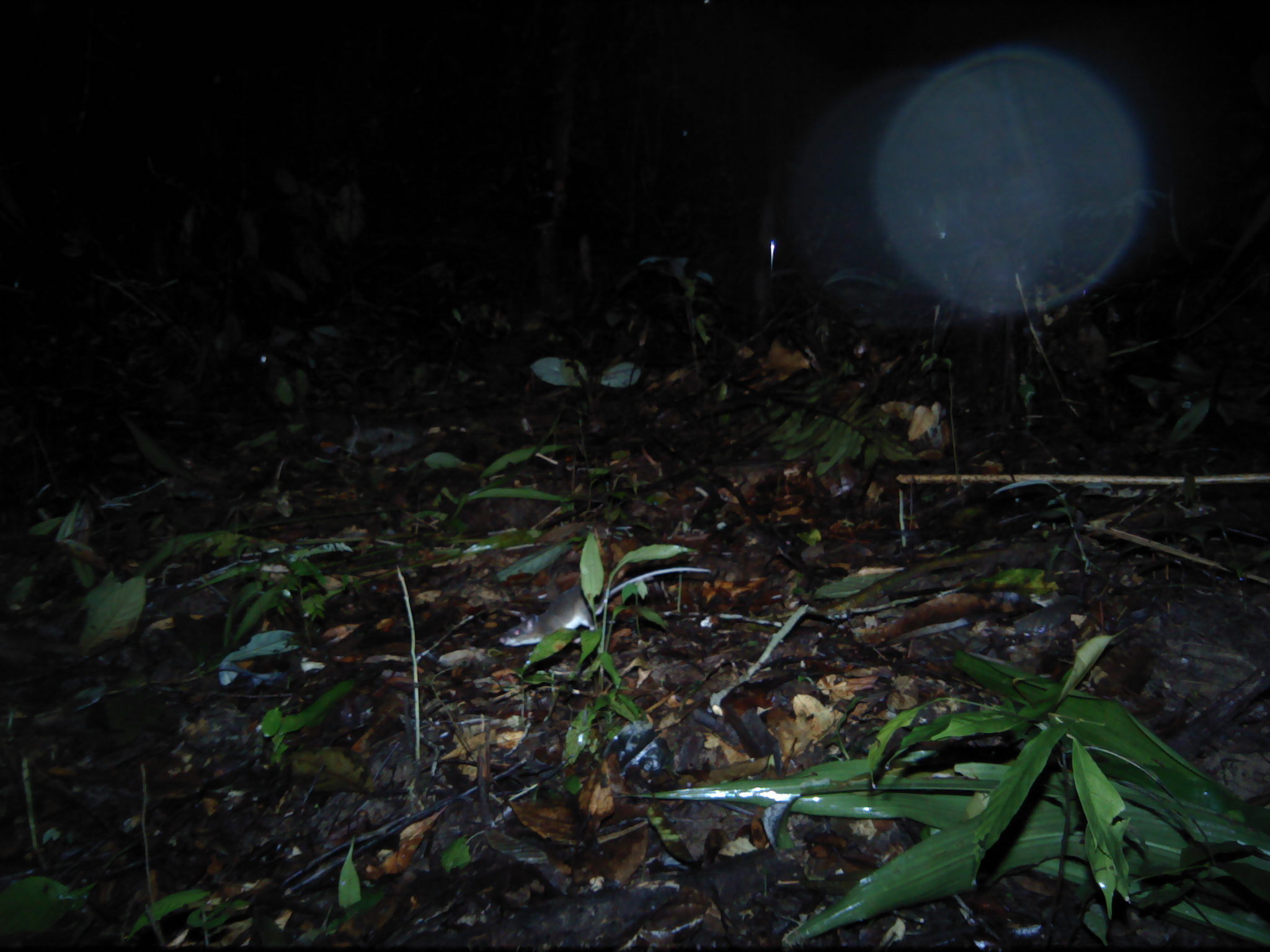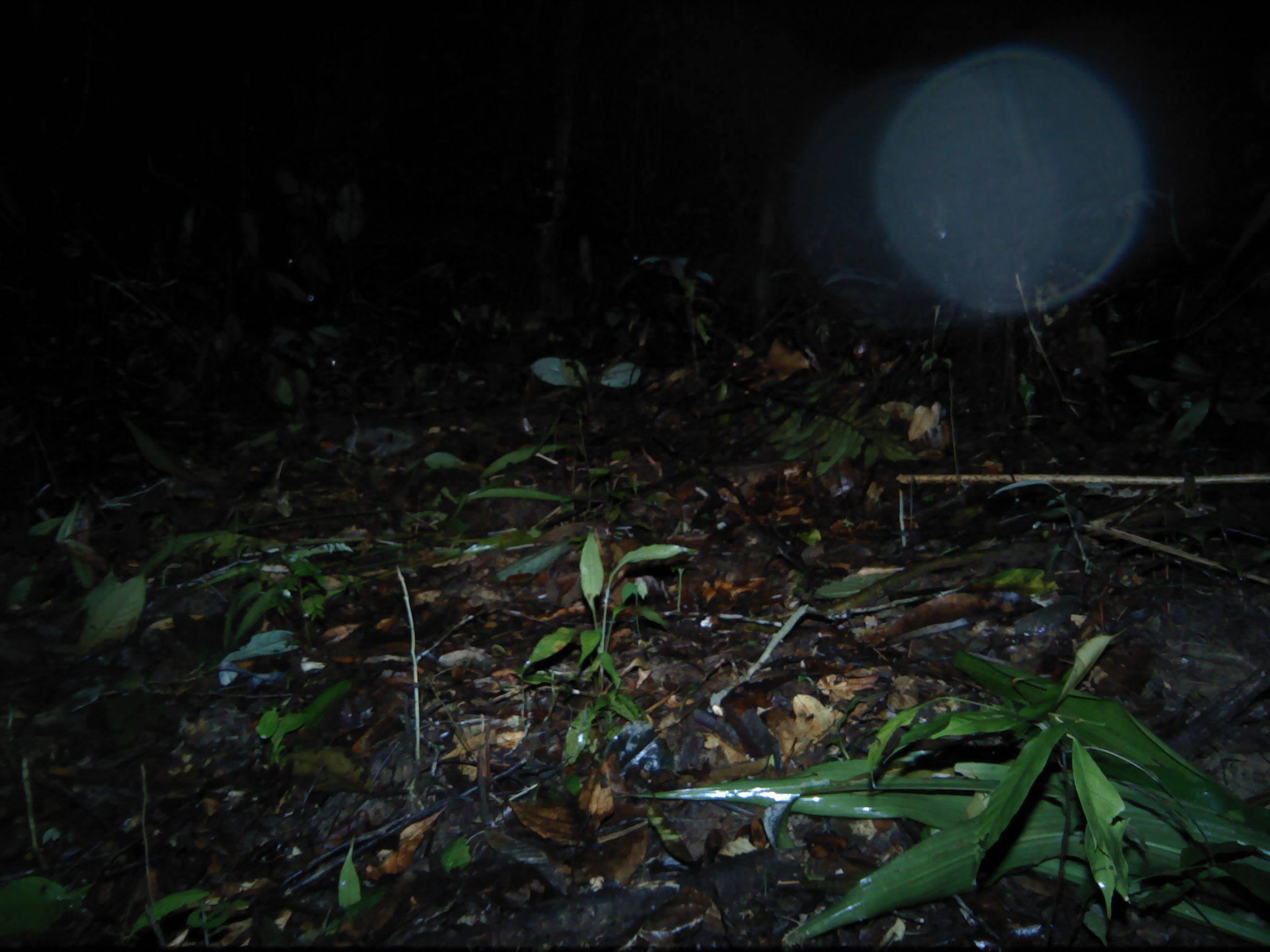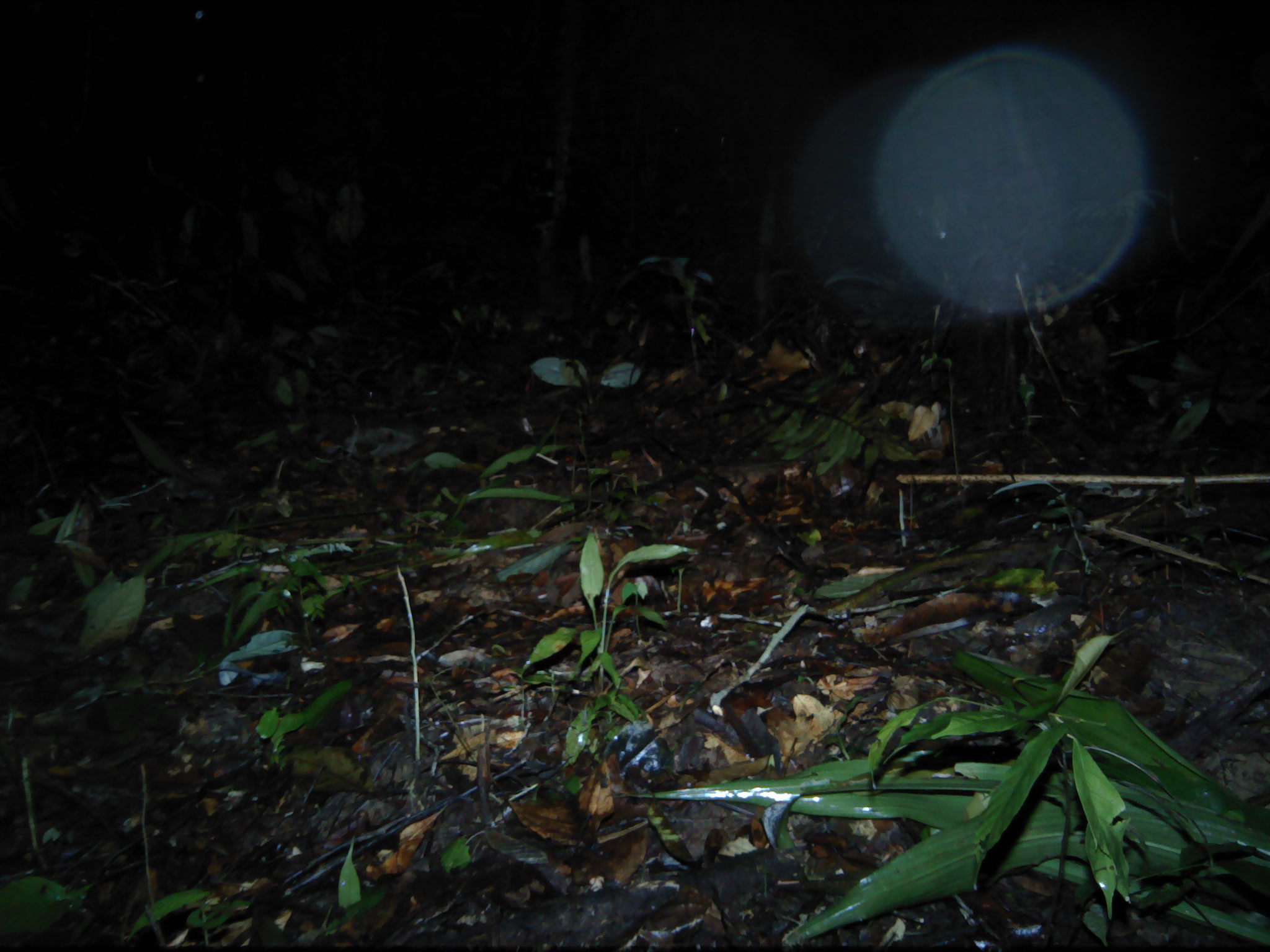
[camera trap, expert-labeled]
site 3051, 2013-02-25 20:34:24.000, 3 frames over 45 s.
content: unidentified animal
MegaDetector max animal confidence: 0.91